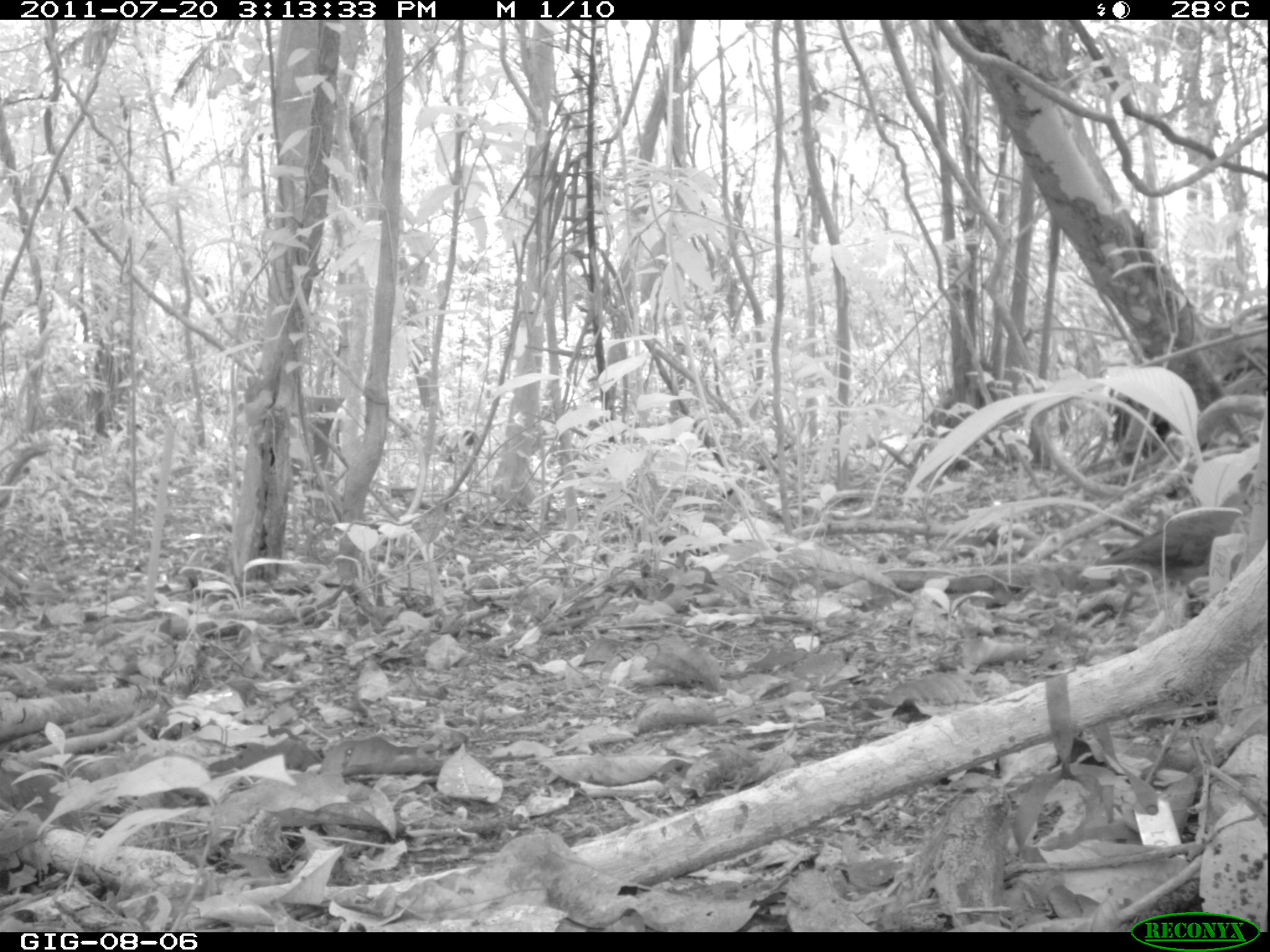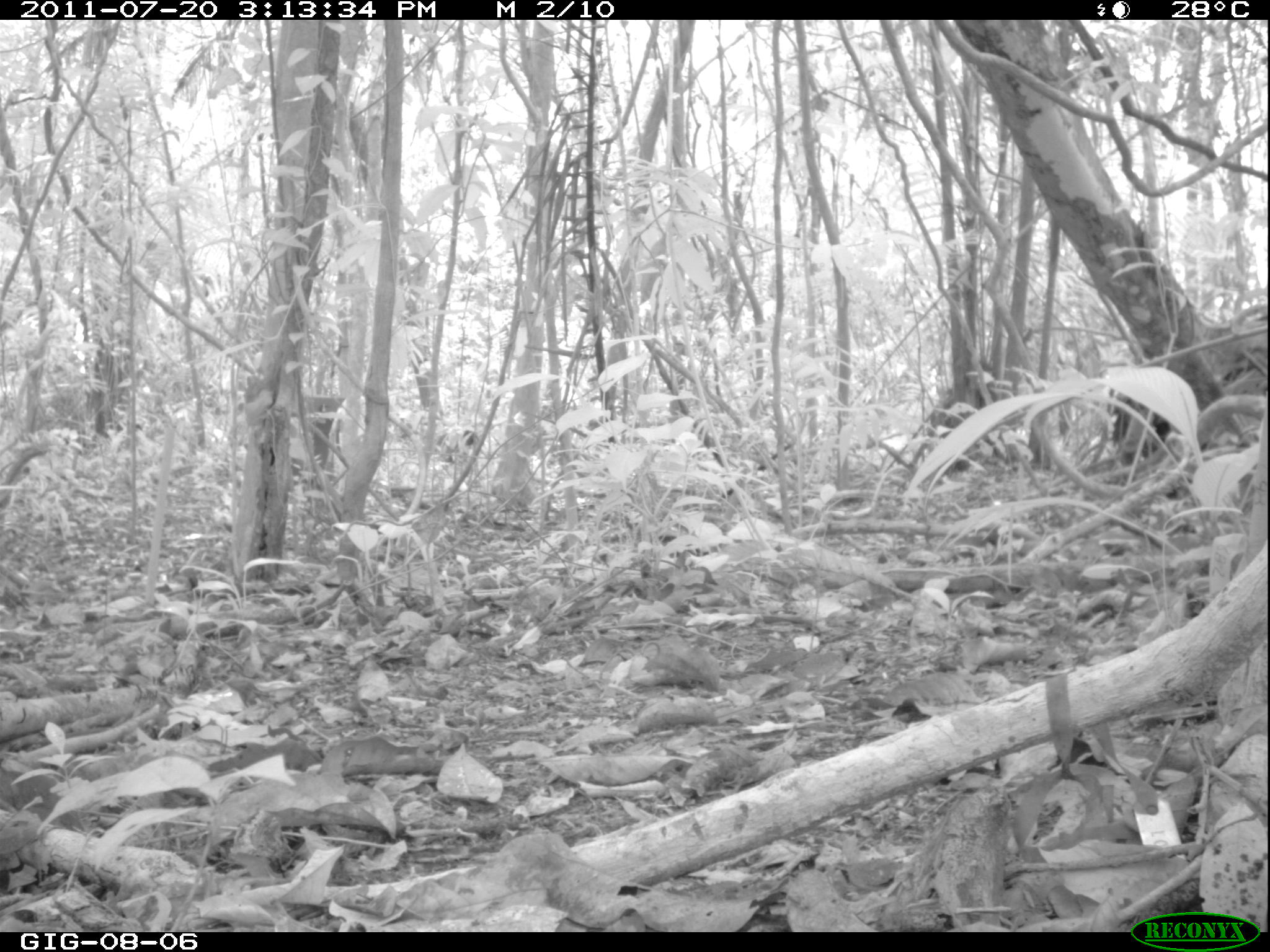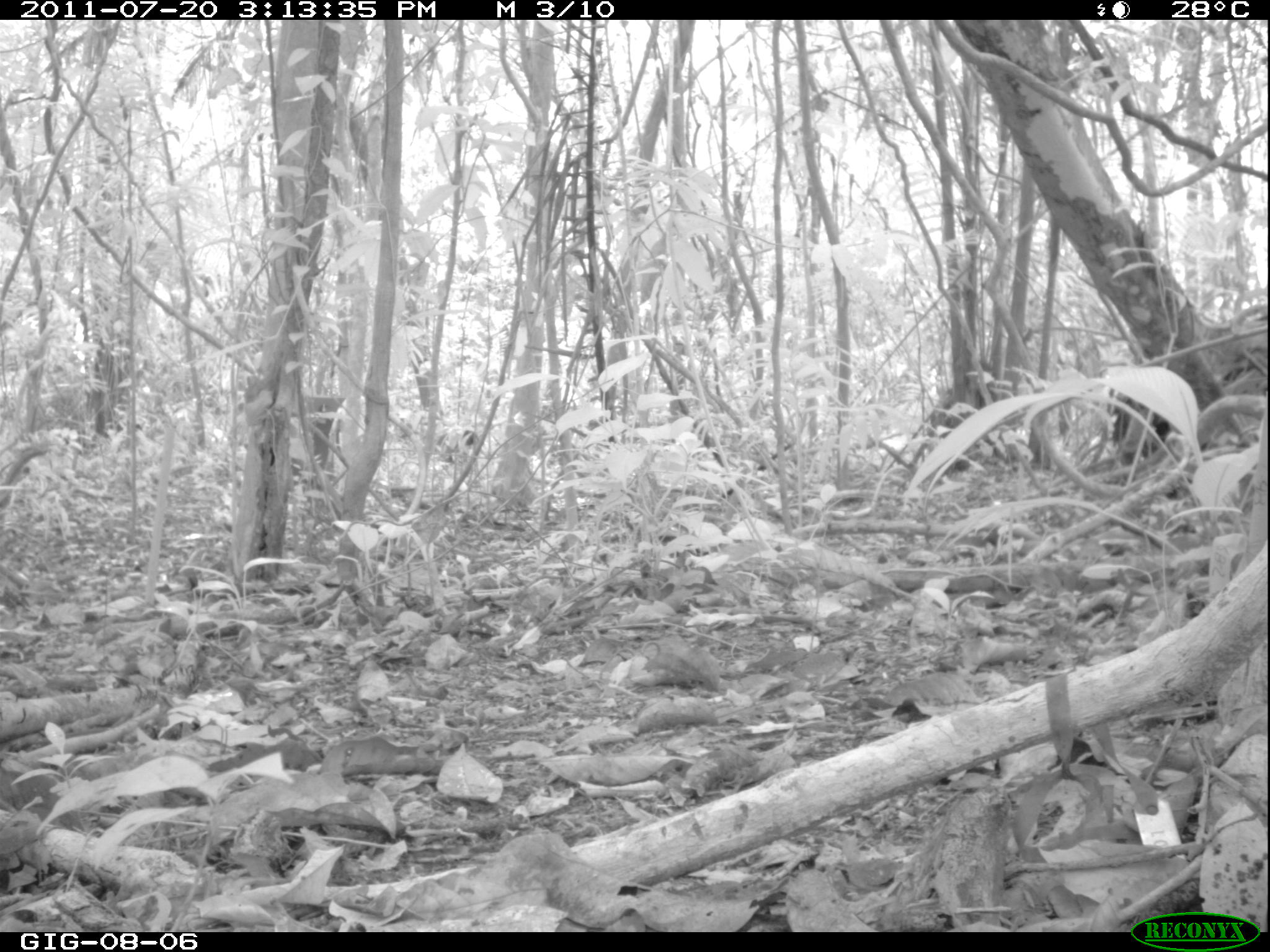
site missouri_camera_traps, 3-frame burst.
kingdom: Animalia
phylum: Chordata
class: Aves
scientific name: Aves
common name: bird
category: bird spec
Bird spec (bird) (Aves). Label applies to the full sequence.